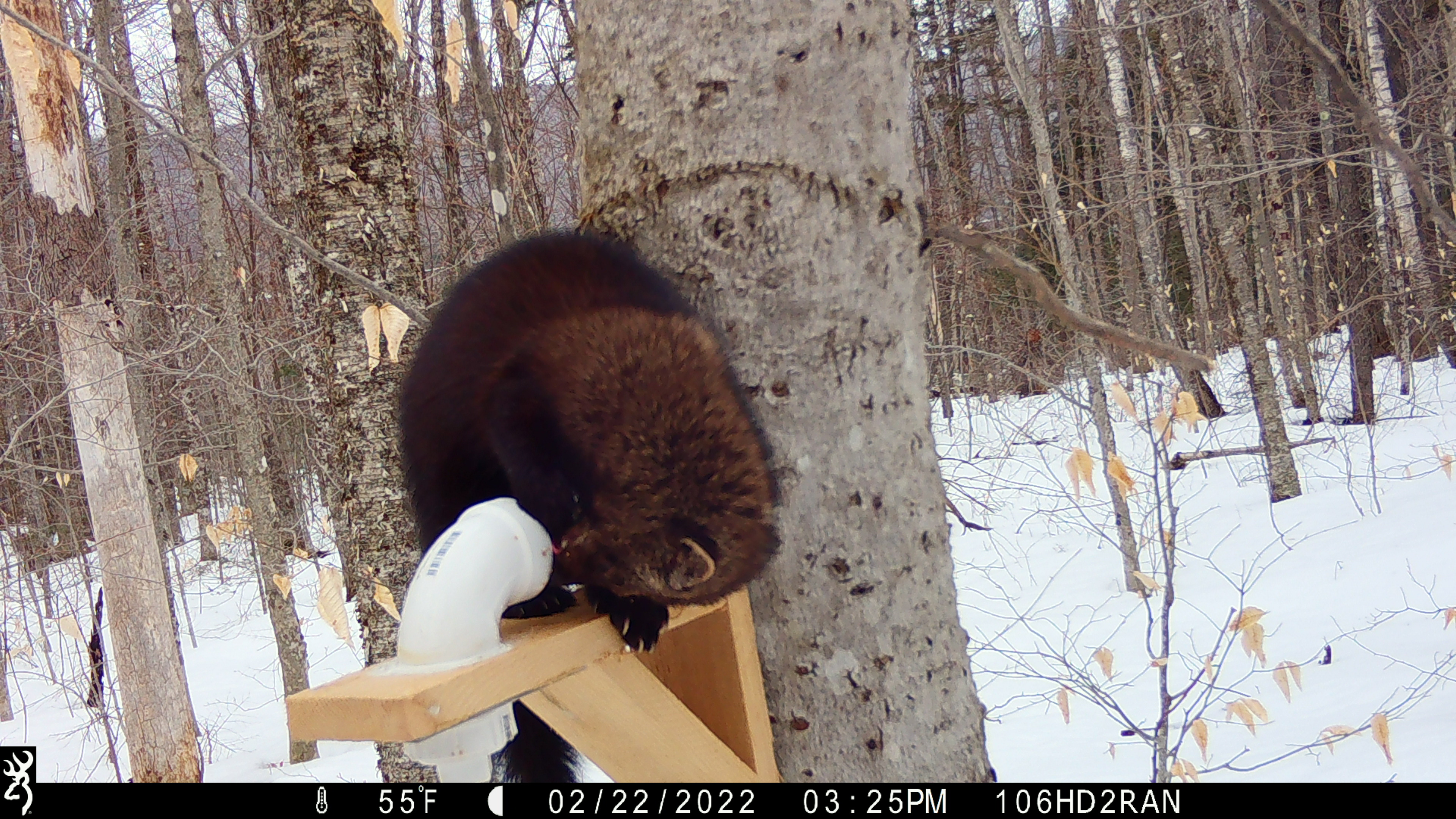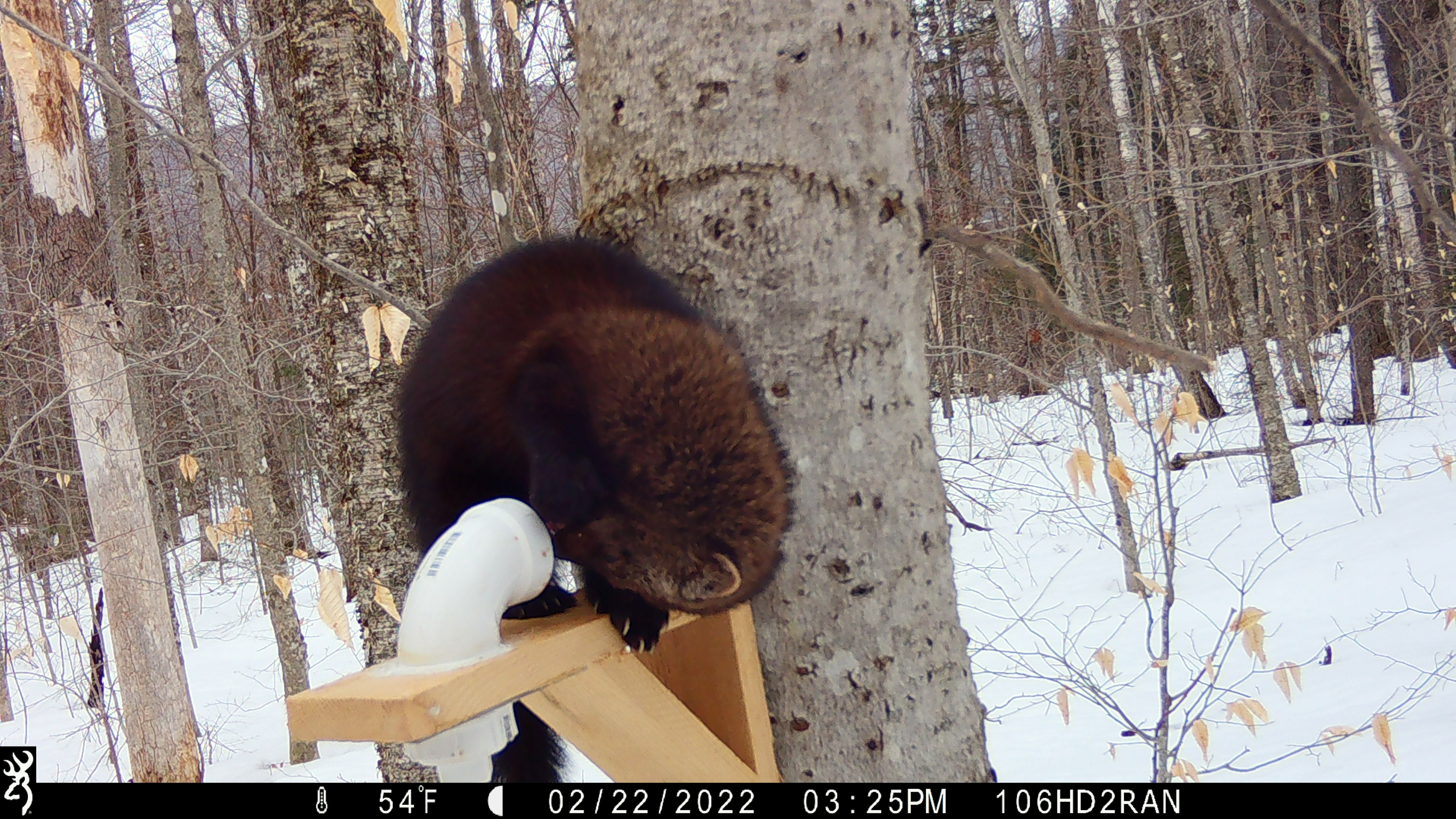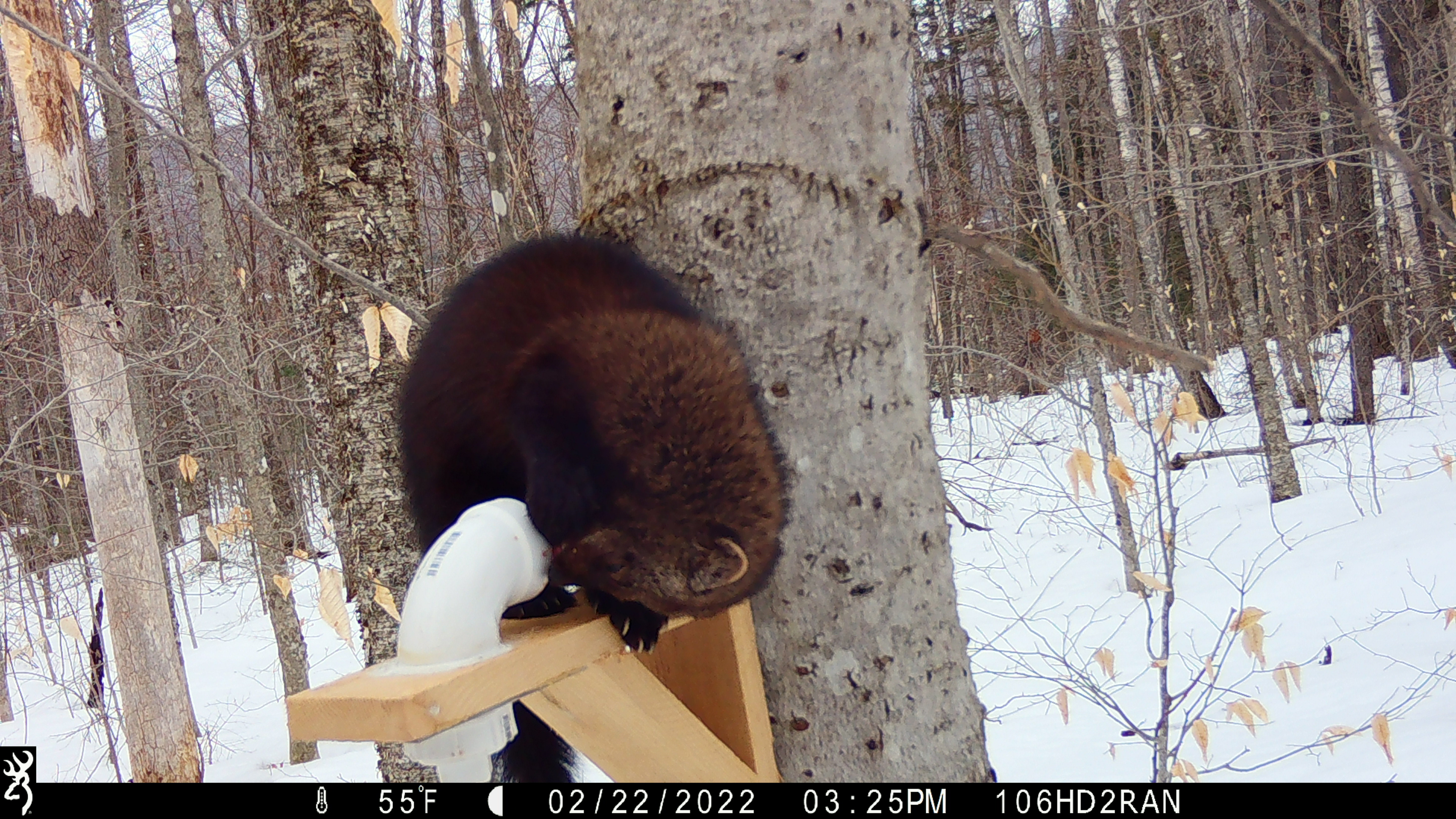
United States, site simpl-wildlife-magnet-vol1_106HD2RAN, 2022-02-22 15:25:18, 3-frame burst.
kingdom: Animalia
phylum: Chordata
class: Mammalia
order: Carnivora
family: Mustelidae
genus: Pekania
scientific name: Pekania pennanti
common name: fisher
Fisher (Pekania pennanti).